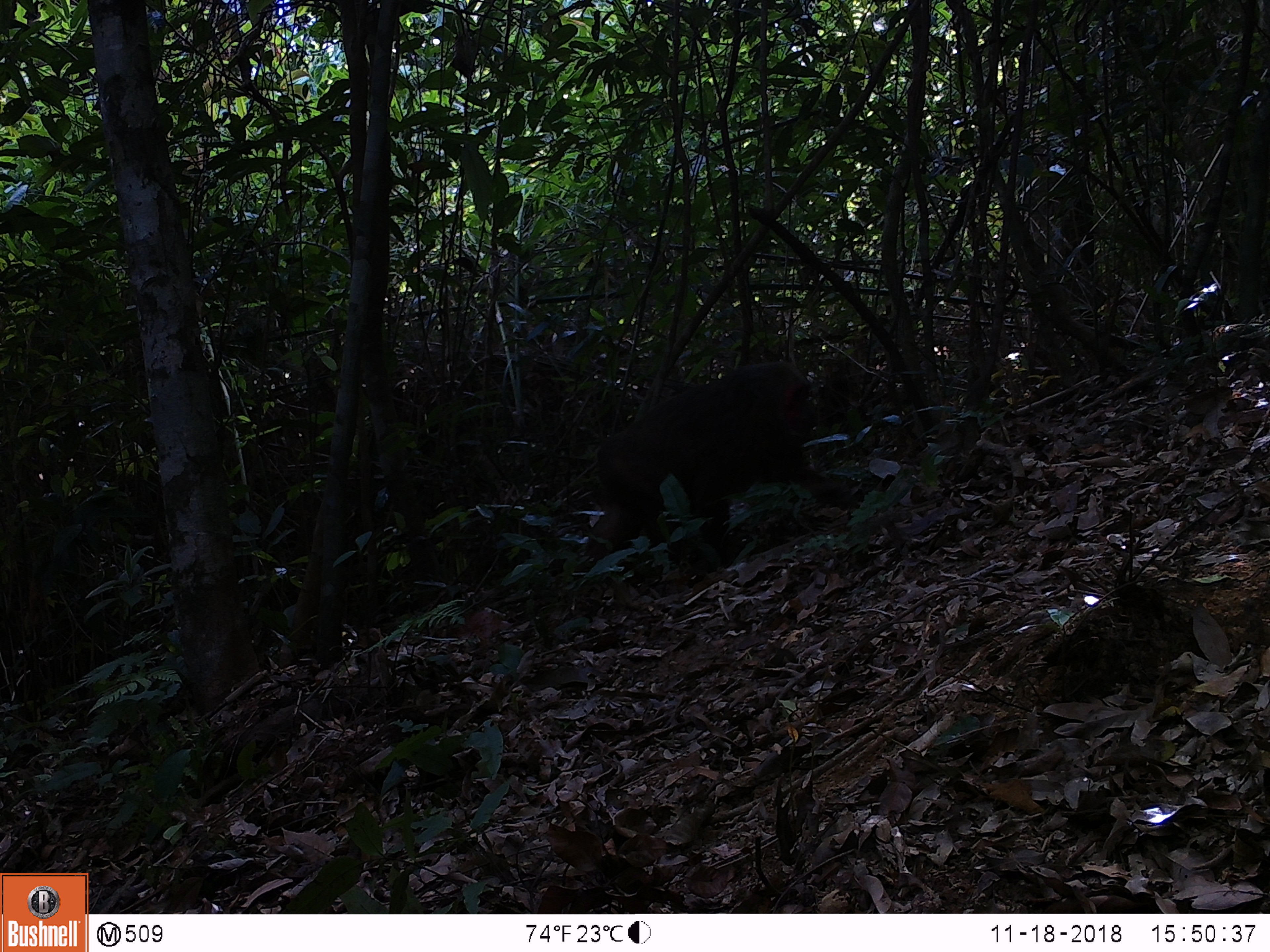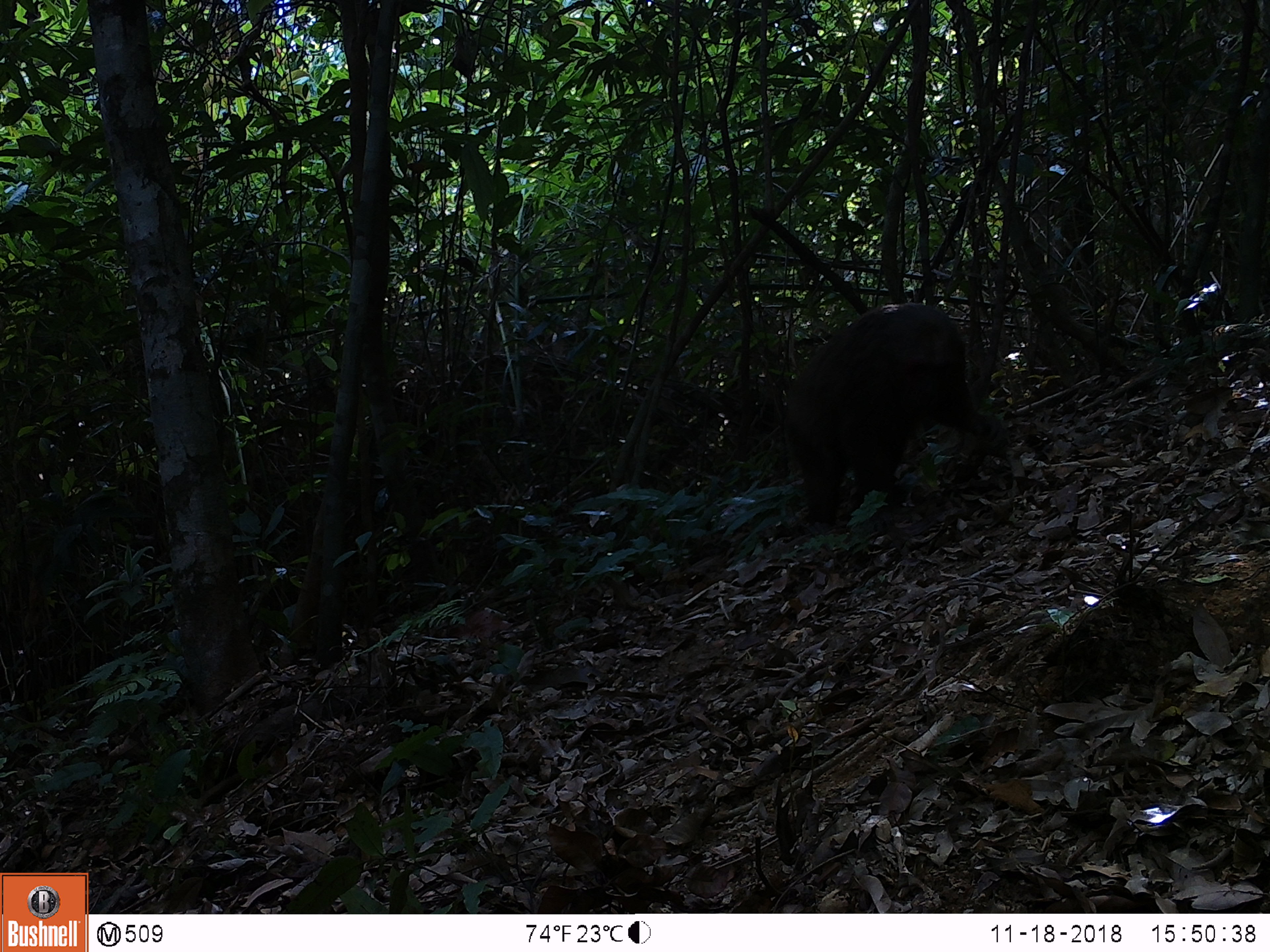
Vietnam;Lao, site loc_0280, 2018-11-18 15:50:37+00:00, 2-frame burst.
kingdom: Animalia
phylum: Chordata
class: Mammalia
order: Primates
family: Cercopithecidae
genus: Macaca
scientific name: Macaca arctoides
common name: stump-tailed macaque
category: stump tailed macaque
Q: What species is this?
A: Stump tailed macaque (stump-tailed macaque) (Macaca arctoides).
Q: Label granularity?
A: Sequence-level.